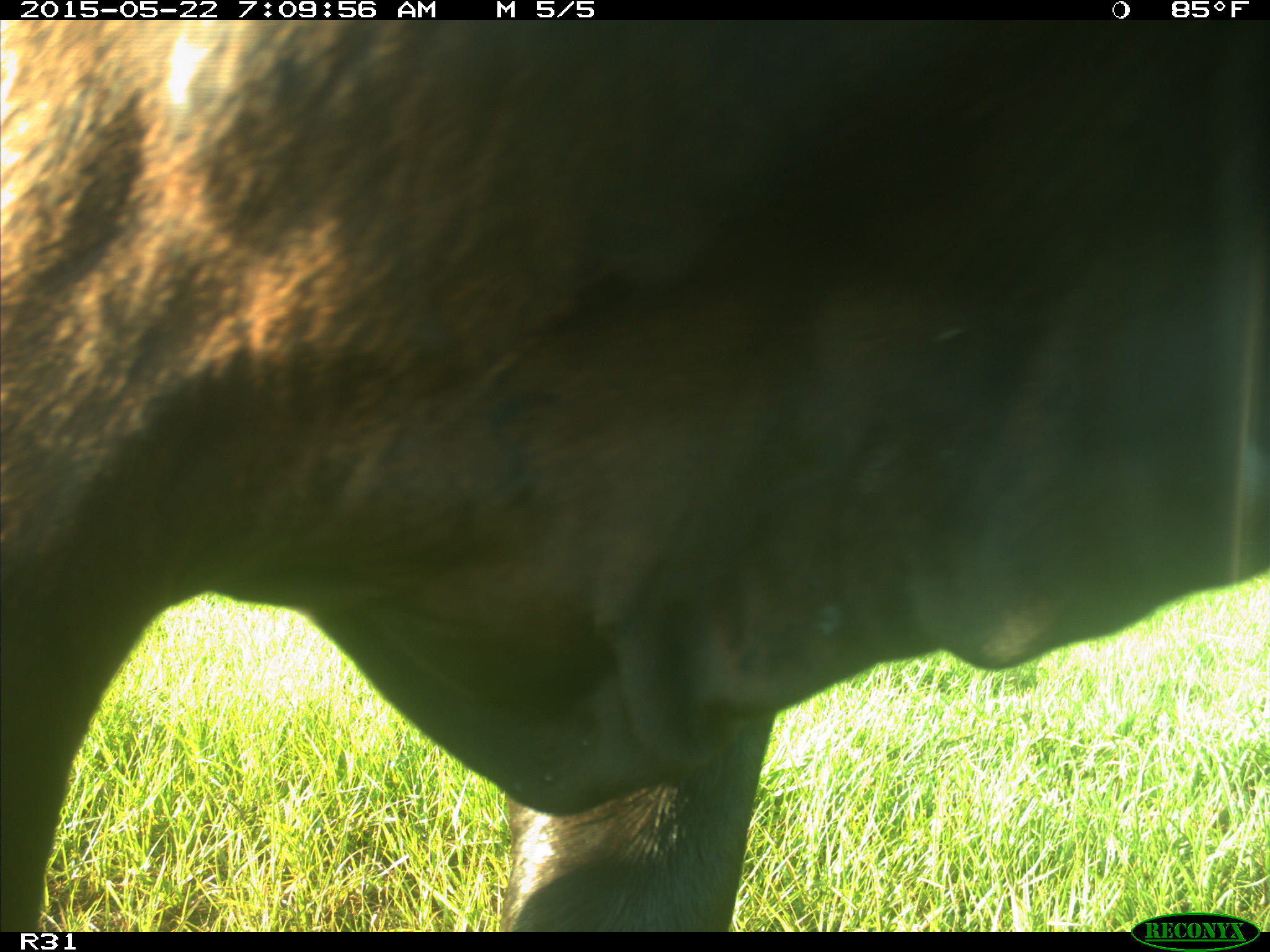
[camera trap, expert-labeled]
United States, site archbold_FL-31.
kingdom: Animalia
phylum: Chordata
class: Mammalia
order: Artiodactyla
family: Bovidae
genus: Bos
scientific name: Bos taurus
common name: domestic cow